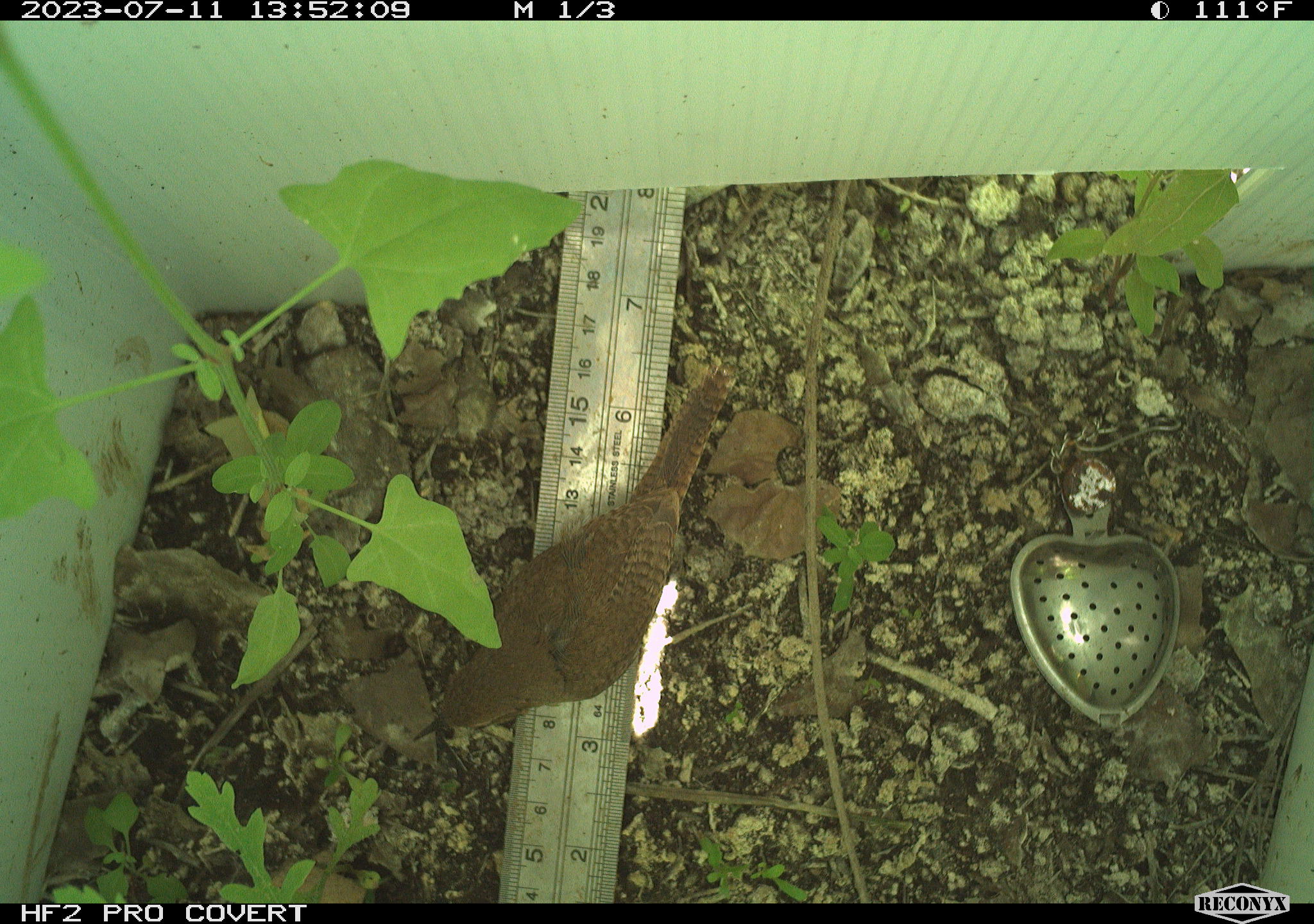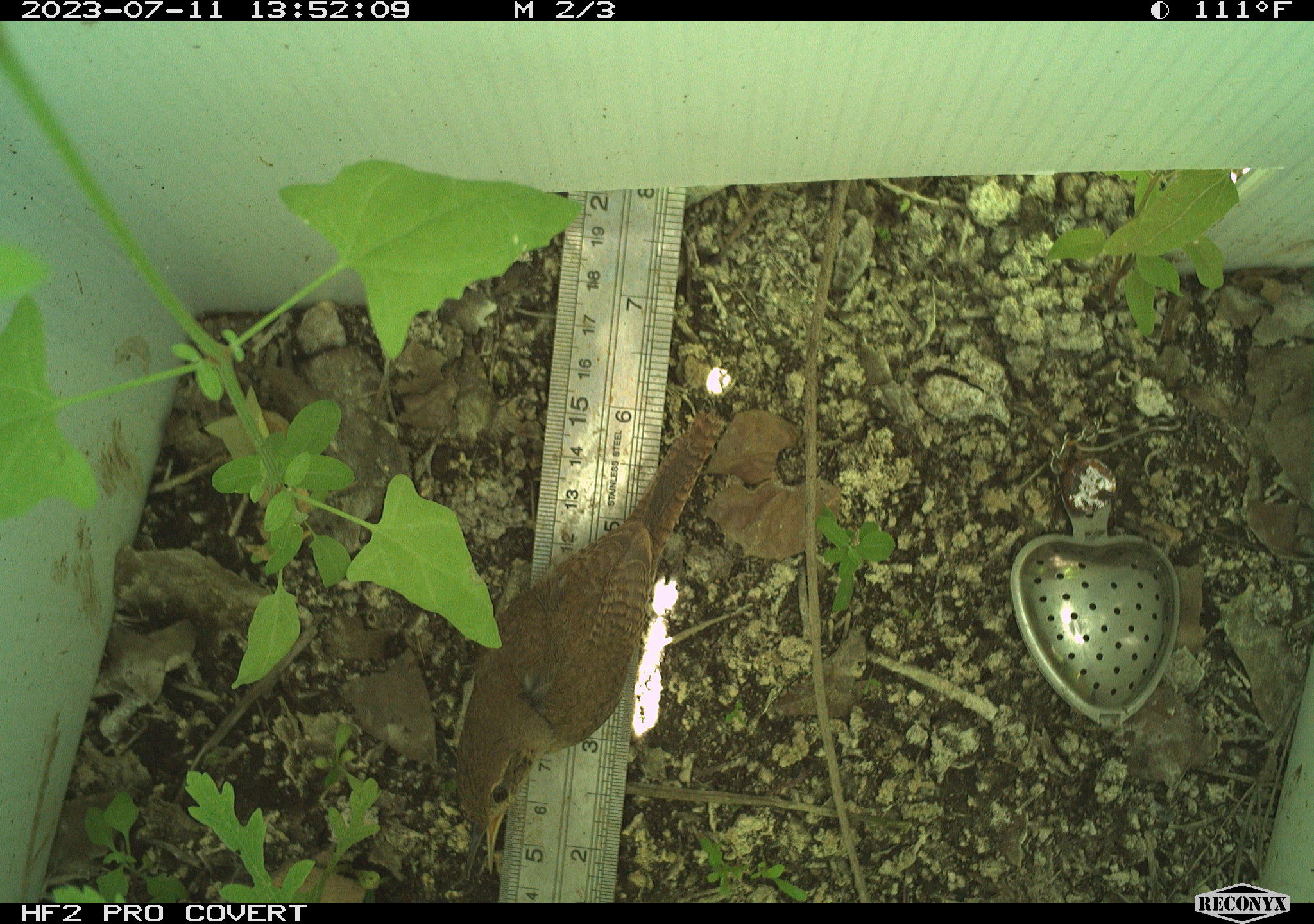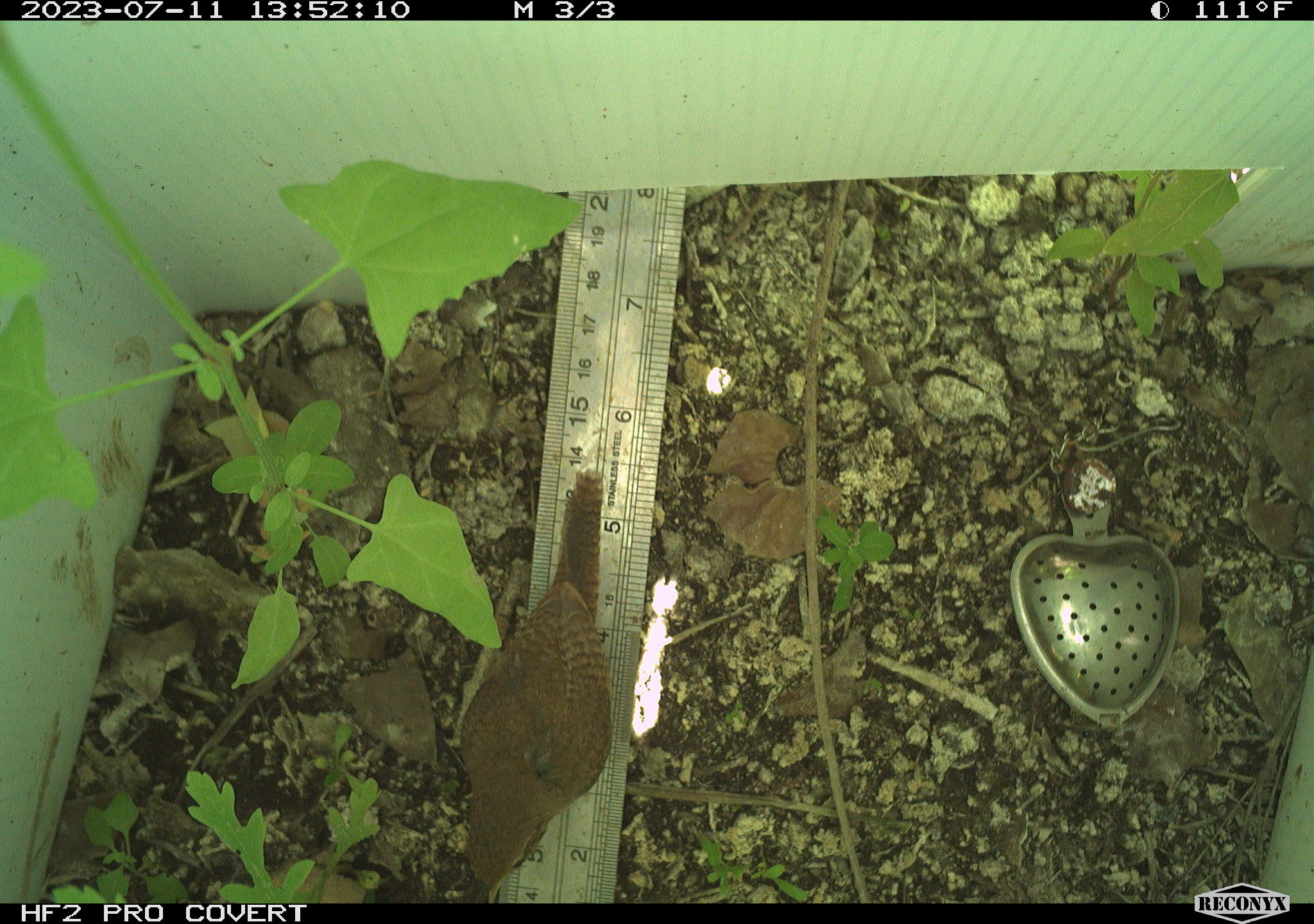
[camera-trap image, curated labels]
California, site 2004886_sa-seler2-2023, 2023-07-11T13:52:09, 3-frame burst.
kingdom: Animalia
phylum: Chordata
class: Aves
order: Passeriformes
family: Troglodytidae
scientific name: Troglodytidae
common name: wren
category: troglodytidae family